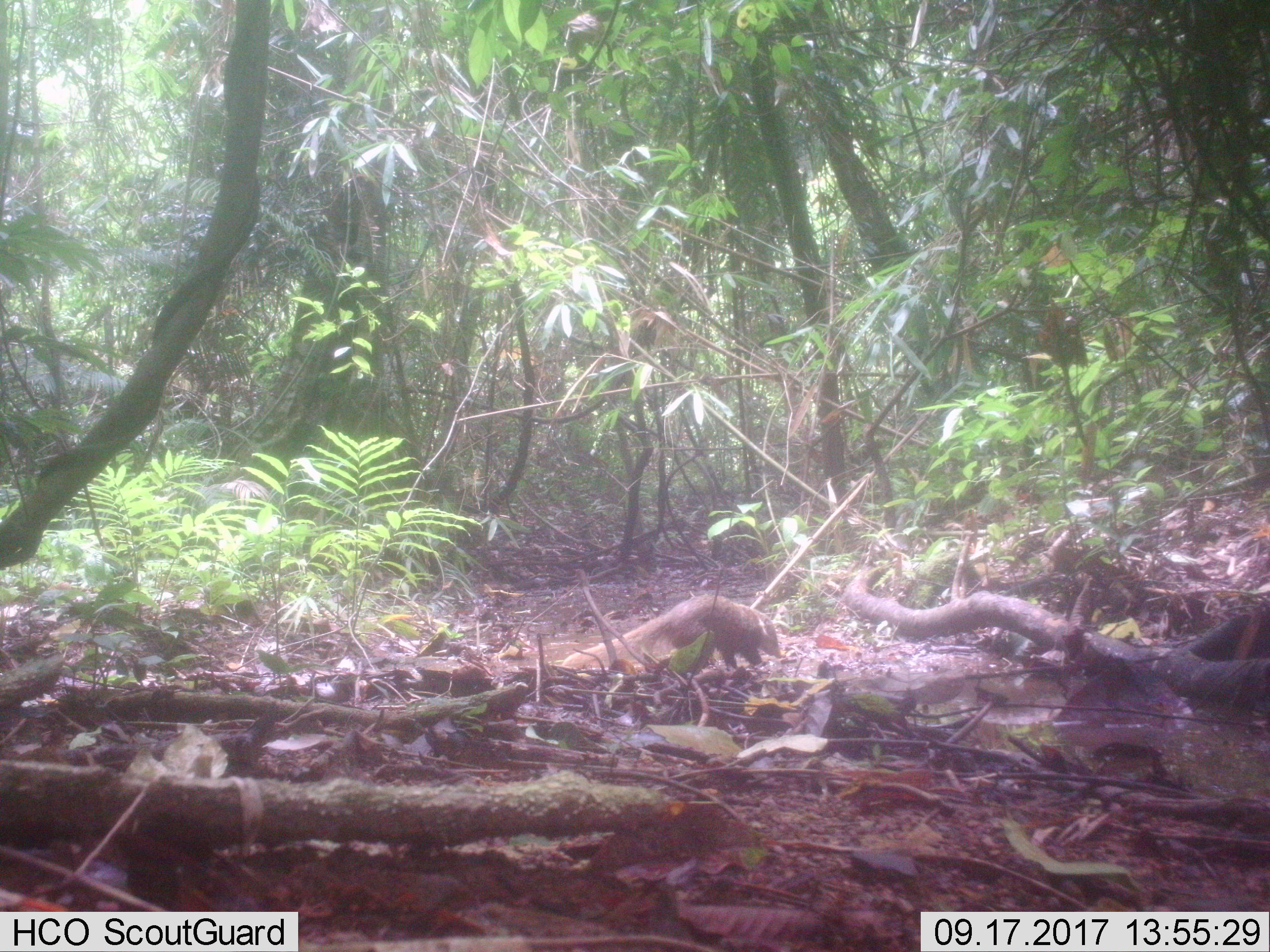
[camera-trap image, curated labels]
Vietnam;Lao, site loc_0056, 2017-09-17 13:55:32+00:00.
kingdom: Animalia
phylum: Chordata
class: Mammalia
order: Carnivora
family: Herpestidae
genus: Urva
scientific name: Urva urva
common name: crab-eating mongoose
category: crab eating mongoose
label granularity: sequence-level